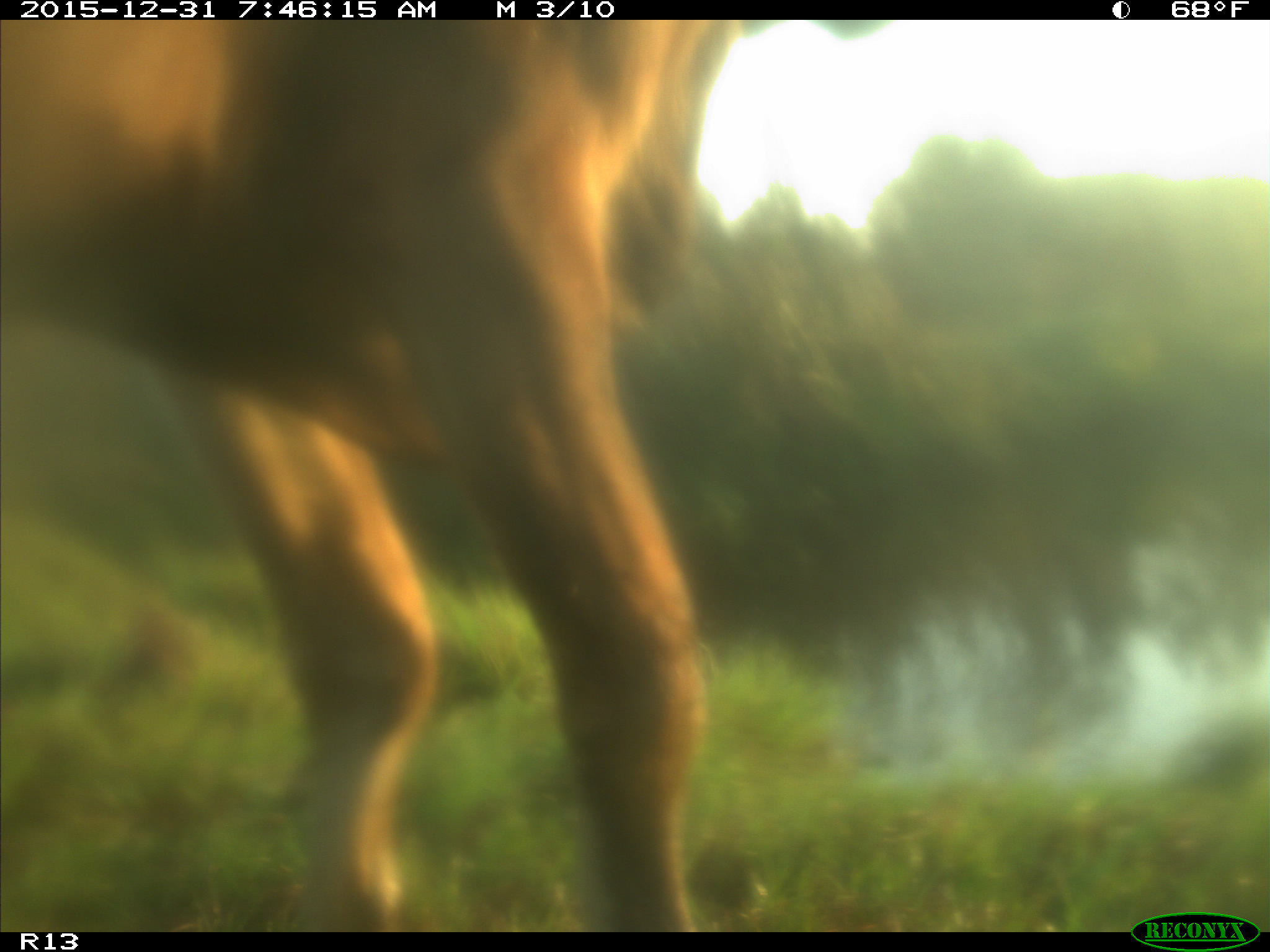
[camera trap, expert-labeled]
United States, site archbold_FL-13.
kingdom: Animalia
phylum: Chordata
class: Mammalia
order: Artiodactyla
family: Bovidae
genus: Bos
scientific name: Bos taurus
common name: domestic cow